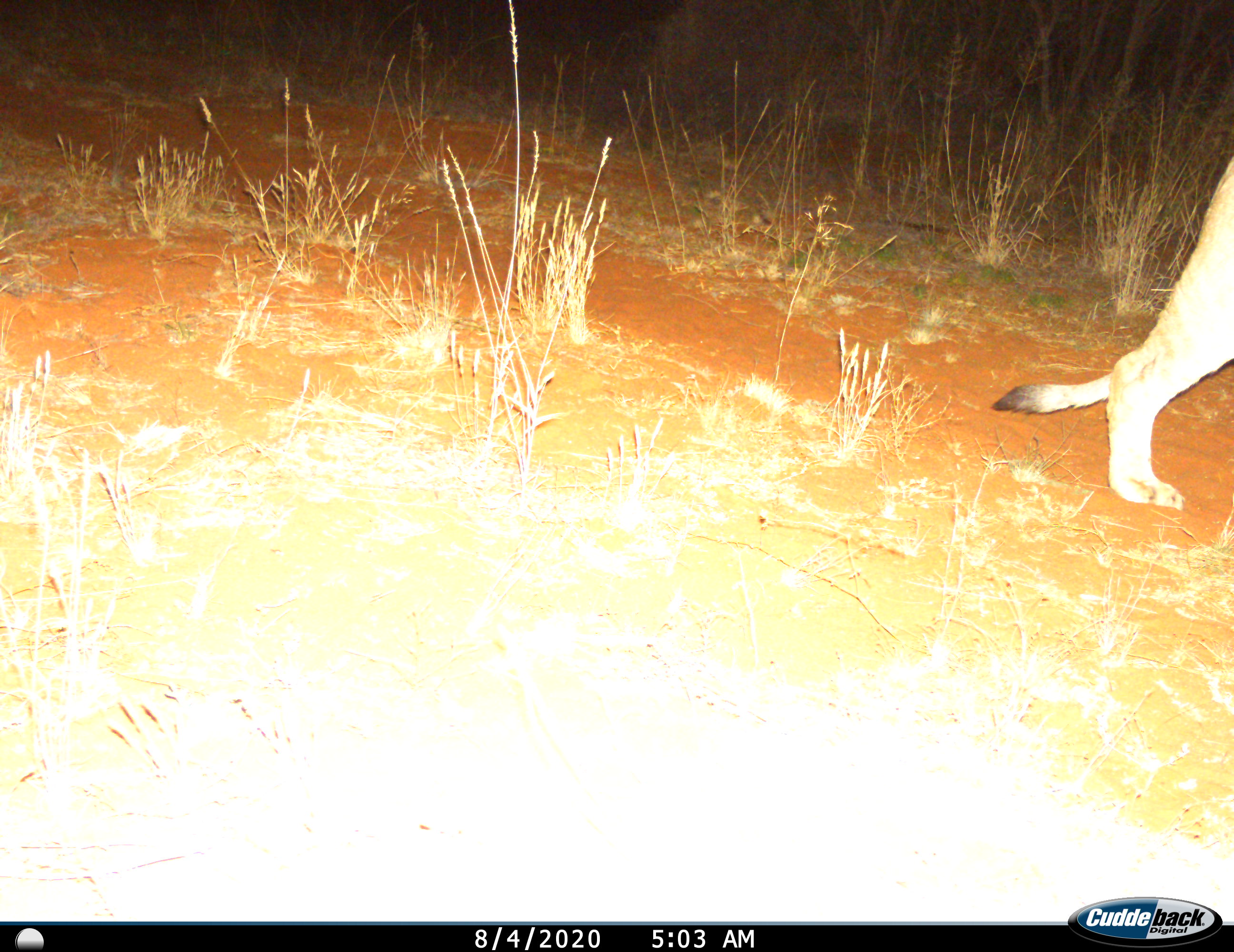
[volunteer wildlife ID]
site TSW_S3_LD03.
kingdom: Animalia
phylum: Chordata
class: Mammalia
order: Carnivora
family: Felidae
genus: Panthera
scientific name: Panthera leo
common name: lion female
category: lionfemale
Lionfemale (lion female) (Panthera leo), count 1. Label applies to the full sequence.